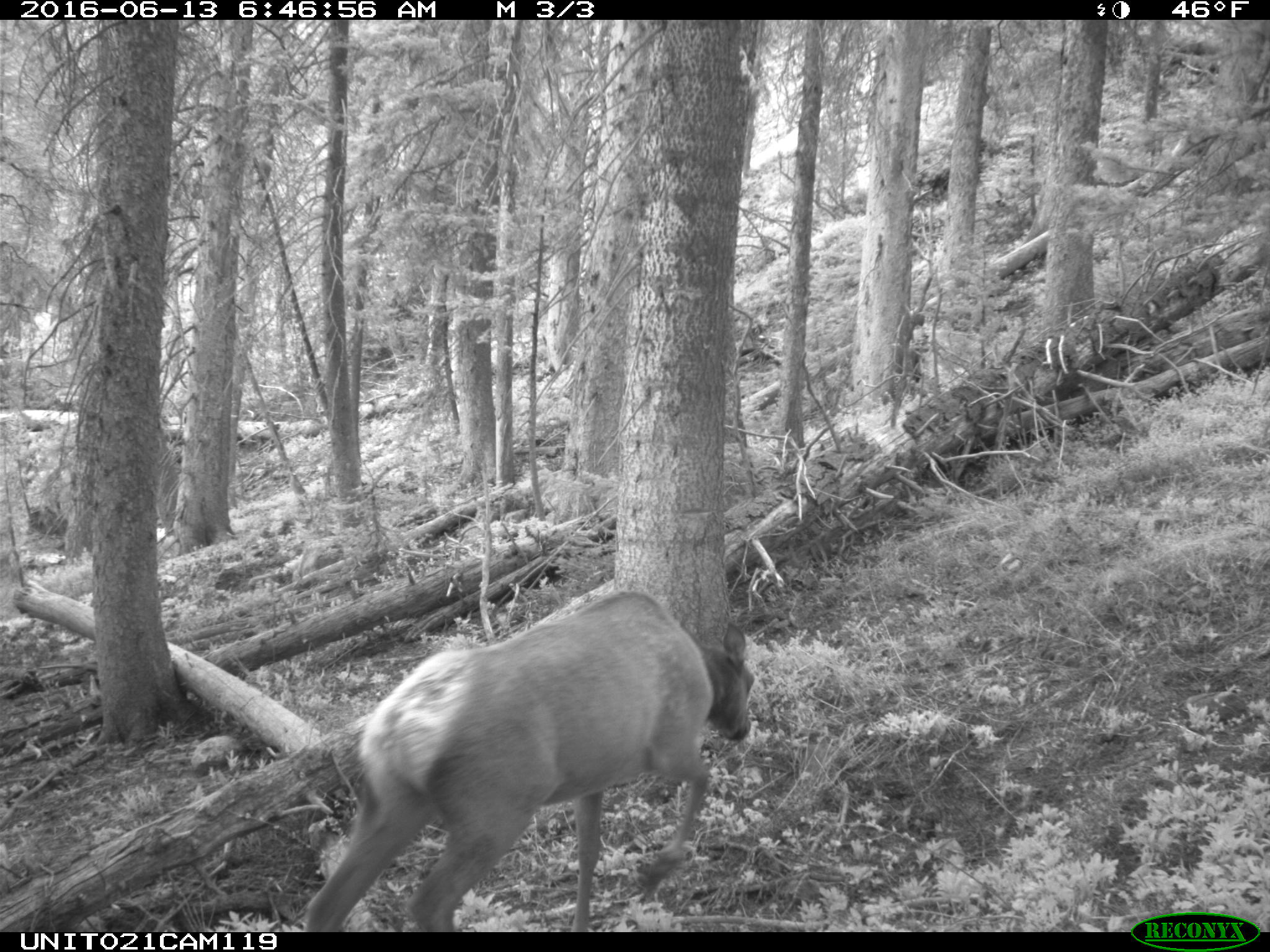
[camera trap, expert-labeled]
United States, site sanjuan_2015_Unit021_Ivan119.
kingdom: Animalia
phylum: Chordata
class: Mammalia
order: Artiodactyla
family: Cervidae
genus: Cervus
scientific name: Cervus elaphus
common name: red deer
Cervus elaphus (red deer).